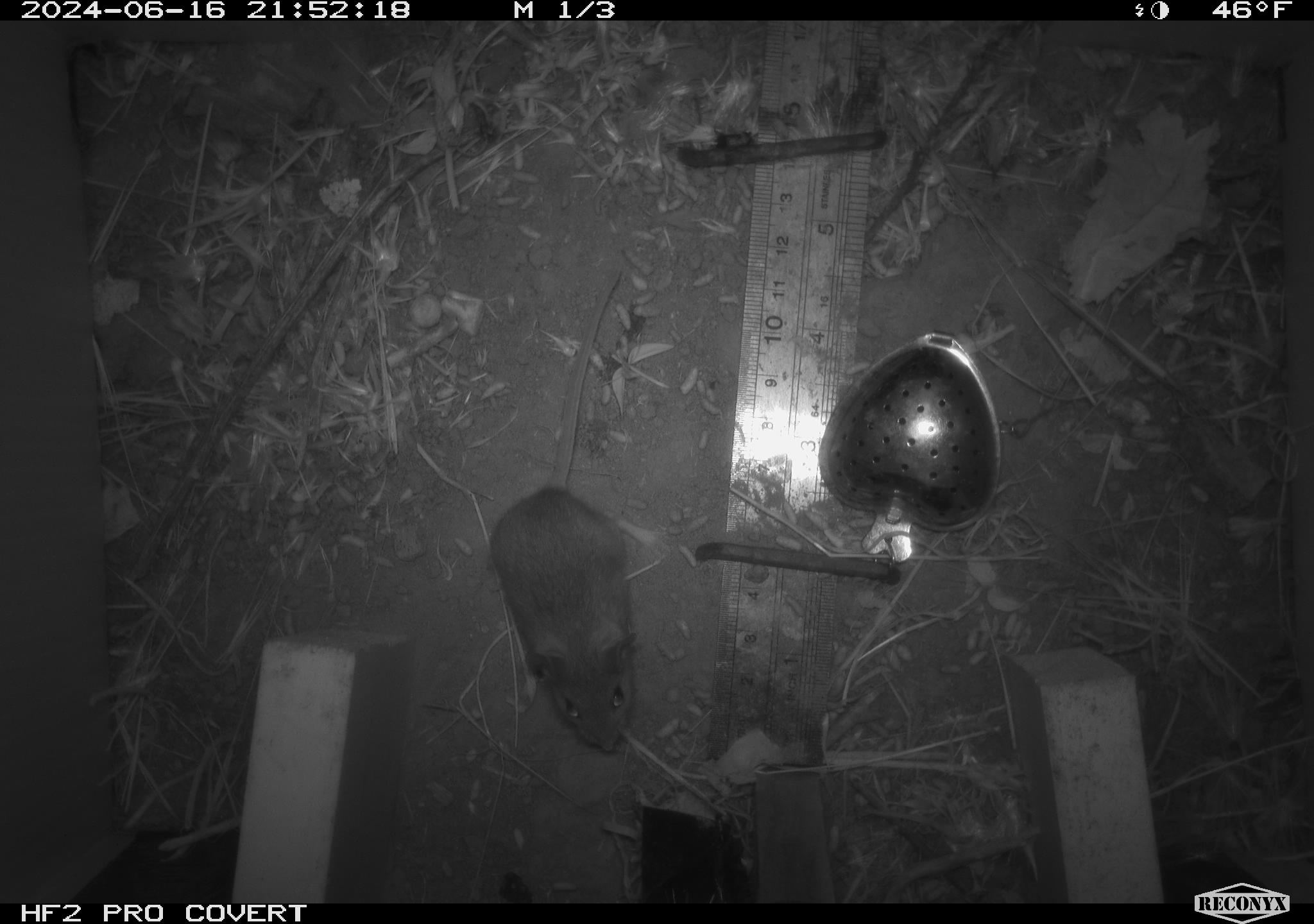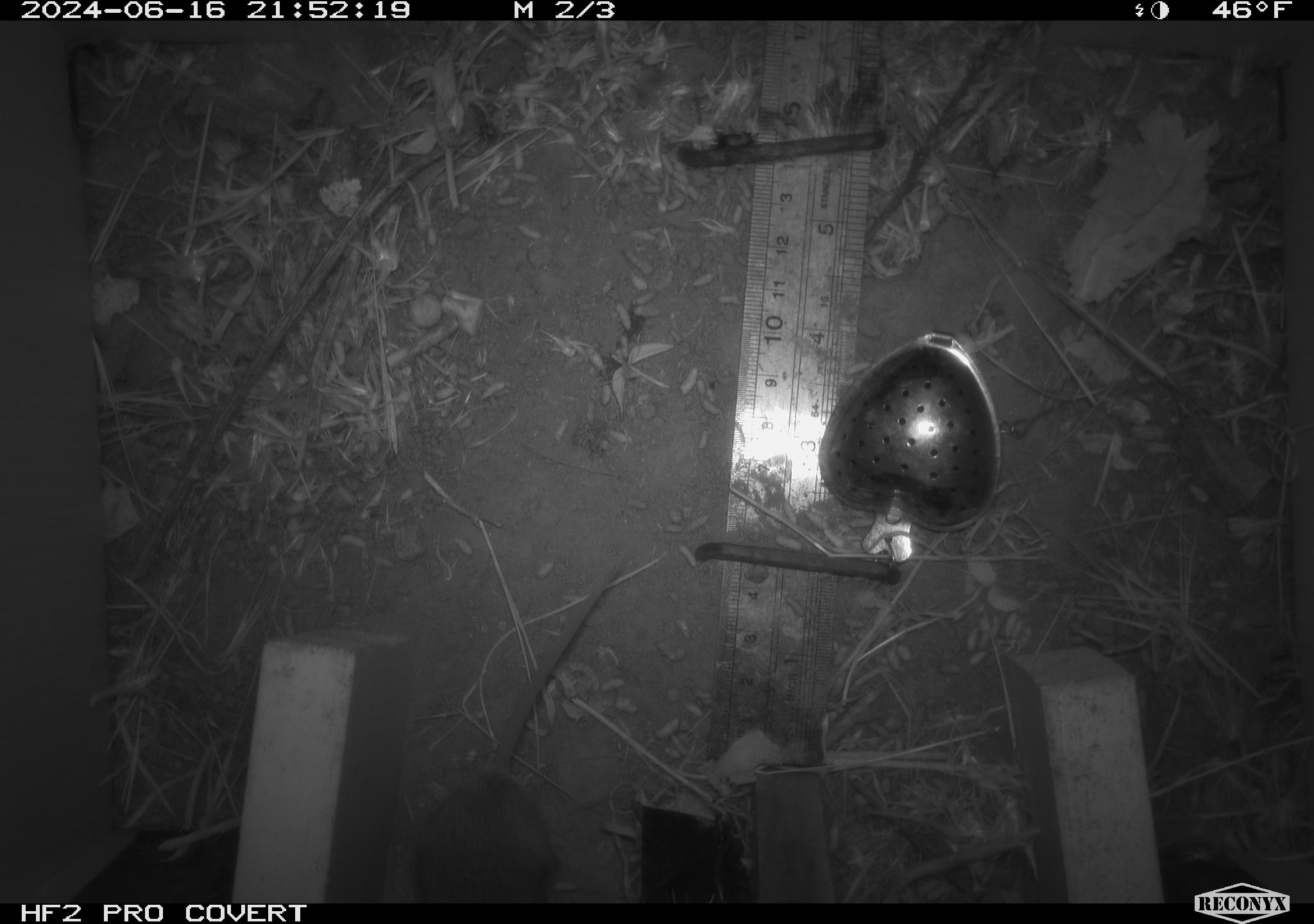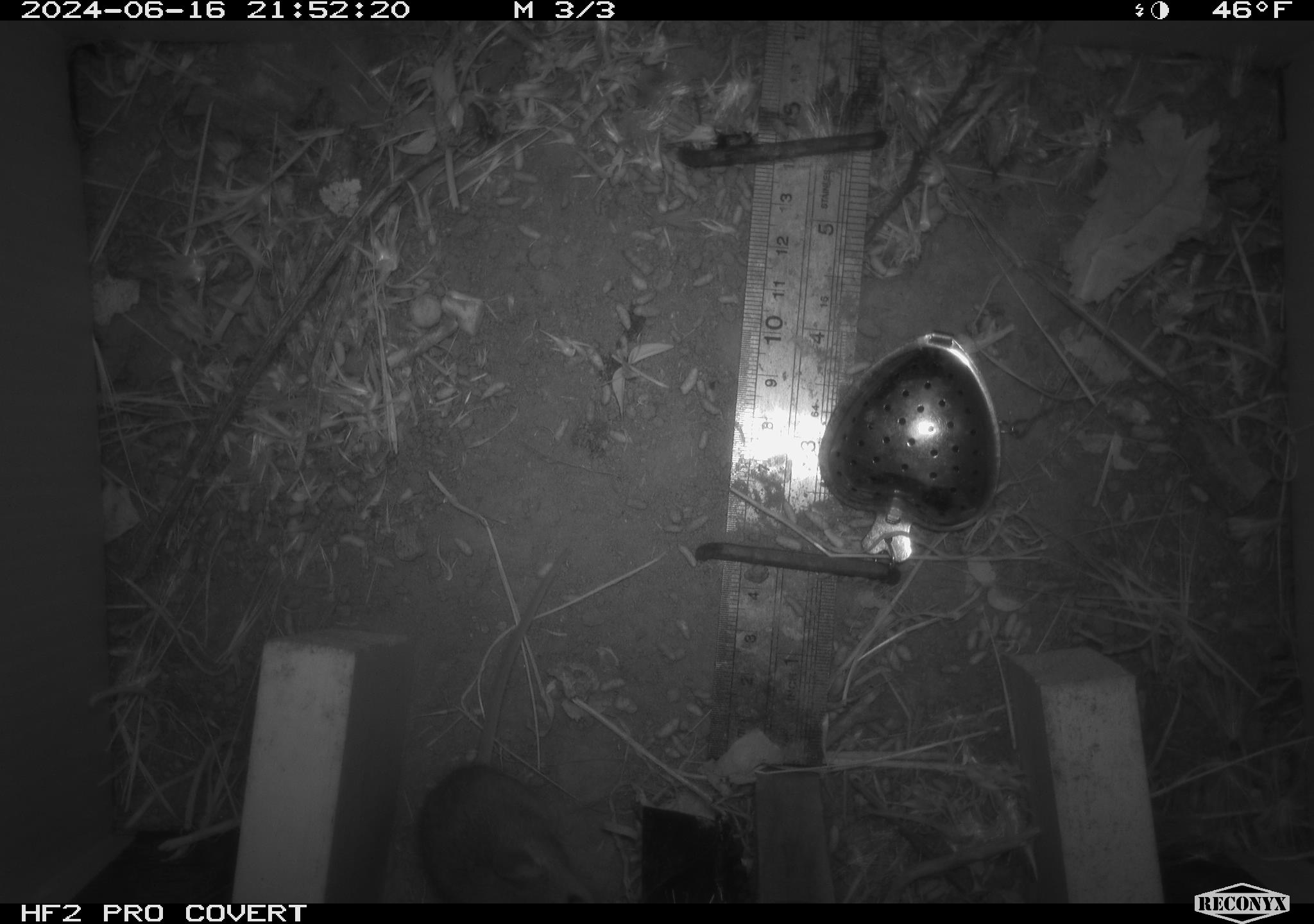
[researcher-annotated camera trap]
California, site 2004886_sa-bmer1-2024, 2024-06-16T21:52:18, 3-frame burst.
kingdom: Animalia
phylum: Chordata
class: Mammalia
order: Rodentia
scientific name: Rodentia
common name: mouse species